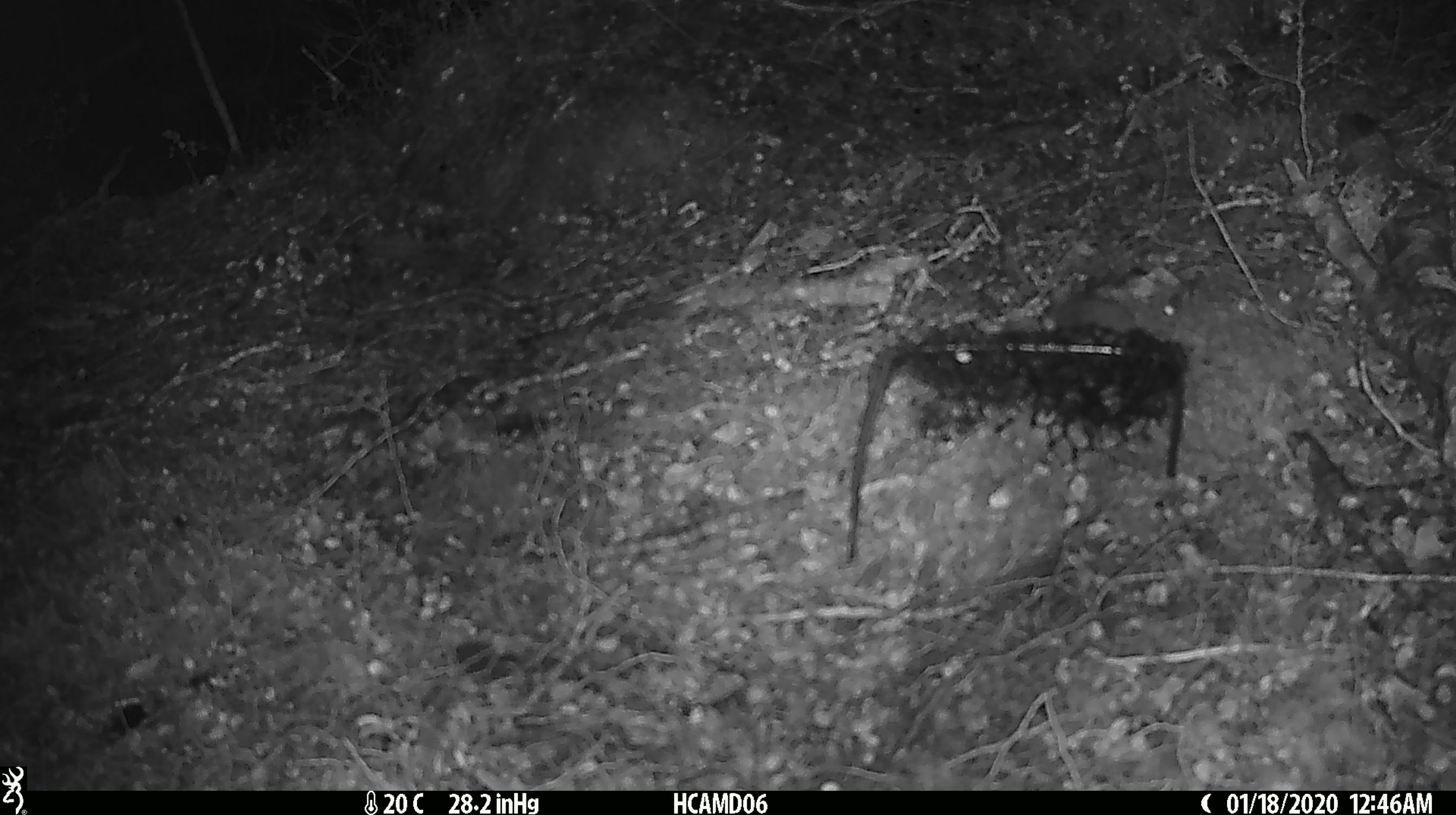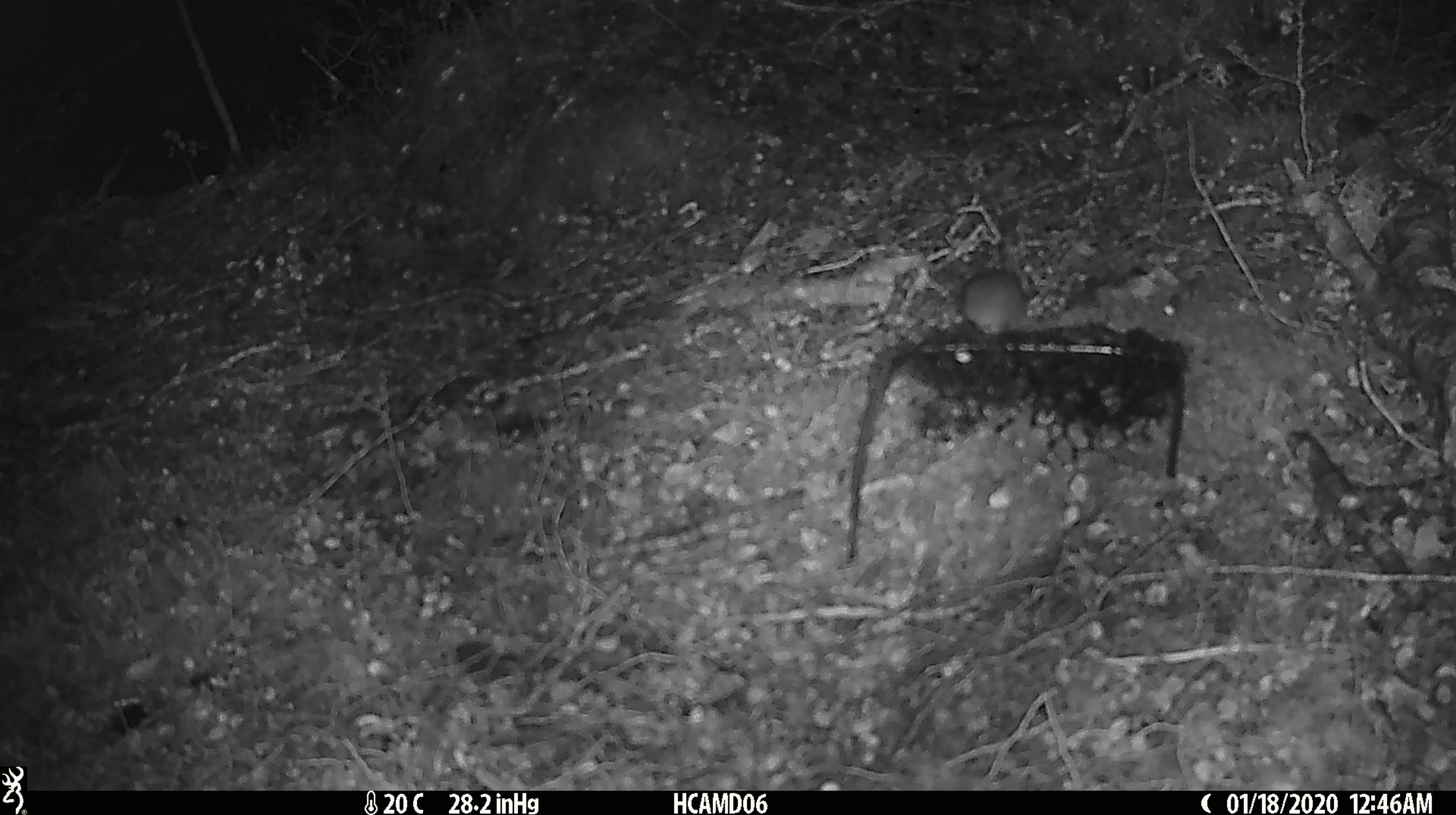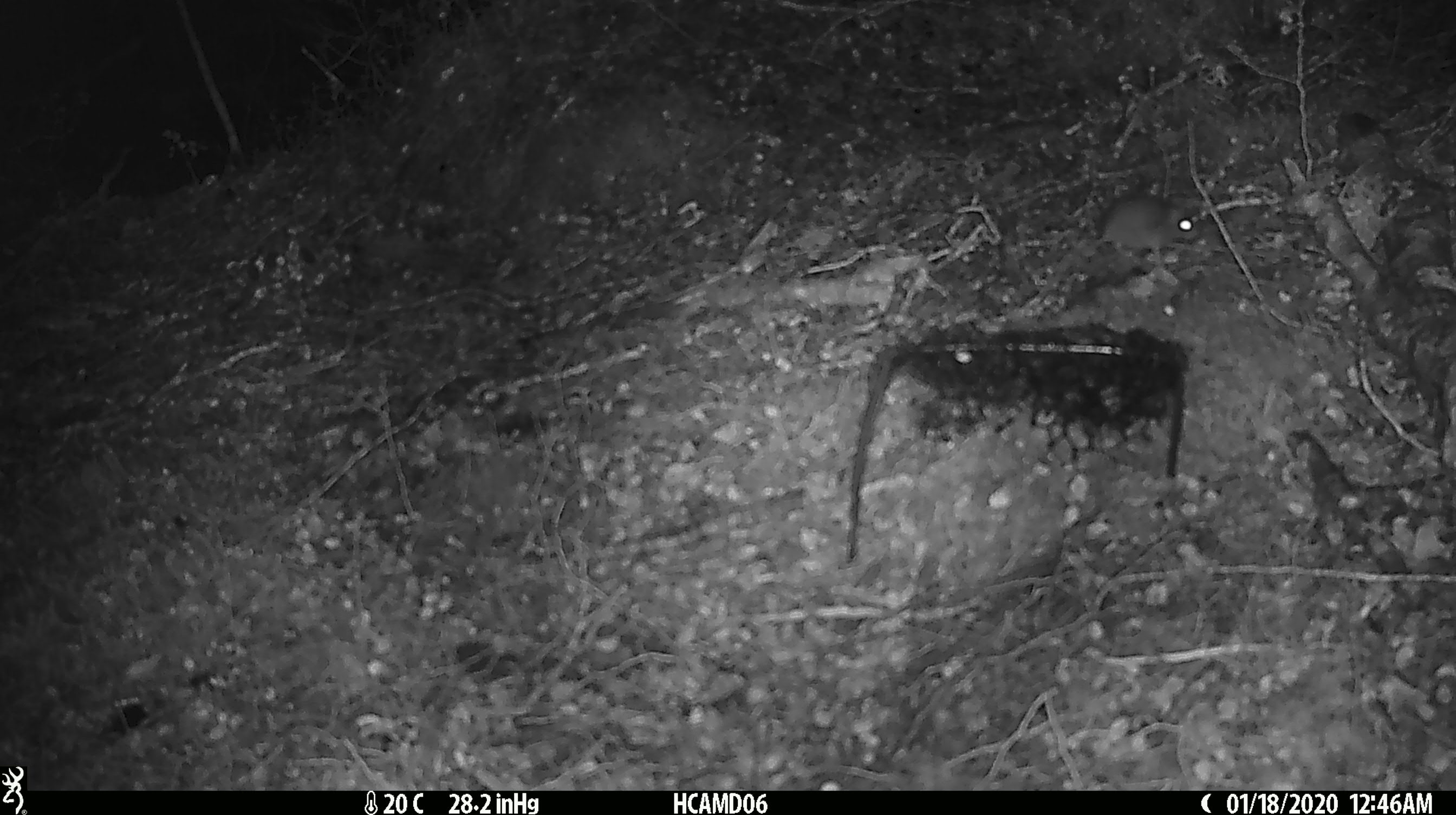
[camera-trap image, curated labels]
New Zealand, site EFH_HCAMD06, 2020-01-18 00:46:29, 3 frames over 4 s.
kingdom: Animalia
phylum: Chordata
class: Mammalia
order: Rodentia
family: Muridae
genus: Mus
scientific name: Mus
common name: mouse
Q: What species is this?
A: Mouse (Mus).